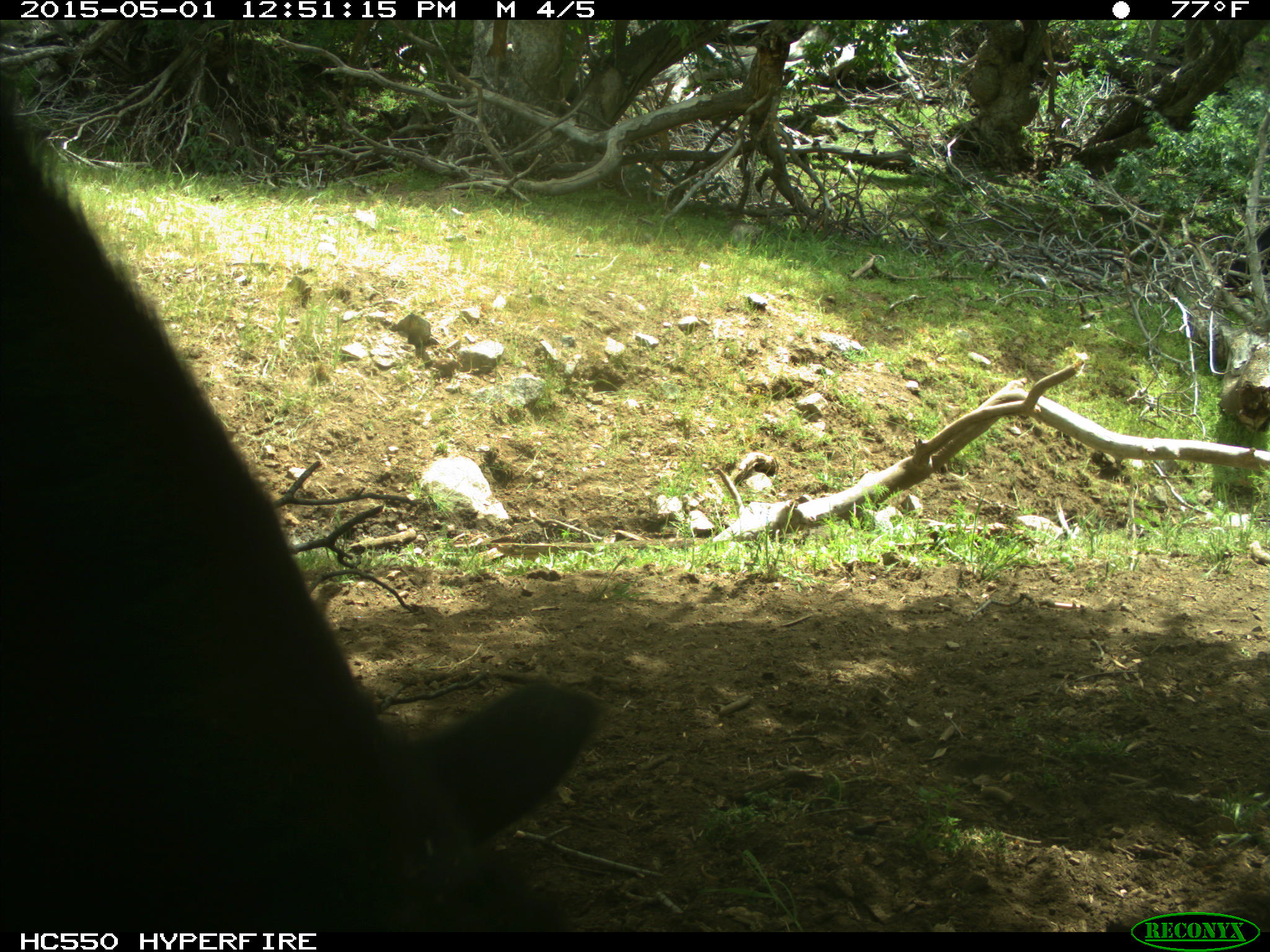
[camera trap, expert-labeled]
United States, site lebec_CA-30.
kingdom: Animalia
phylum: Chordata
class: Mammalia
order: Artiodactyla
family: Bovidae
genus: Bos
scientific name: Bos taurus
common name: domestic cow